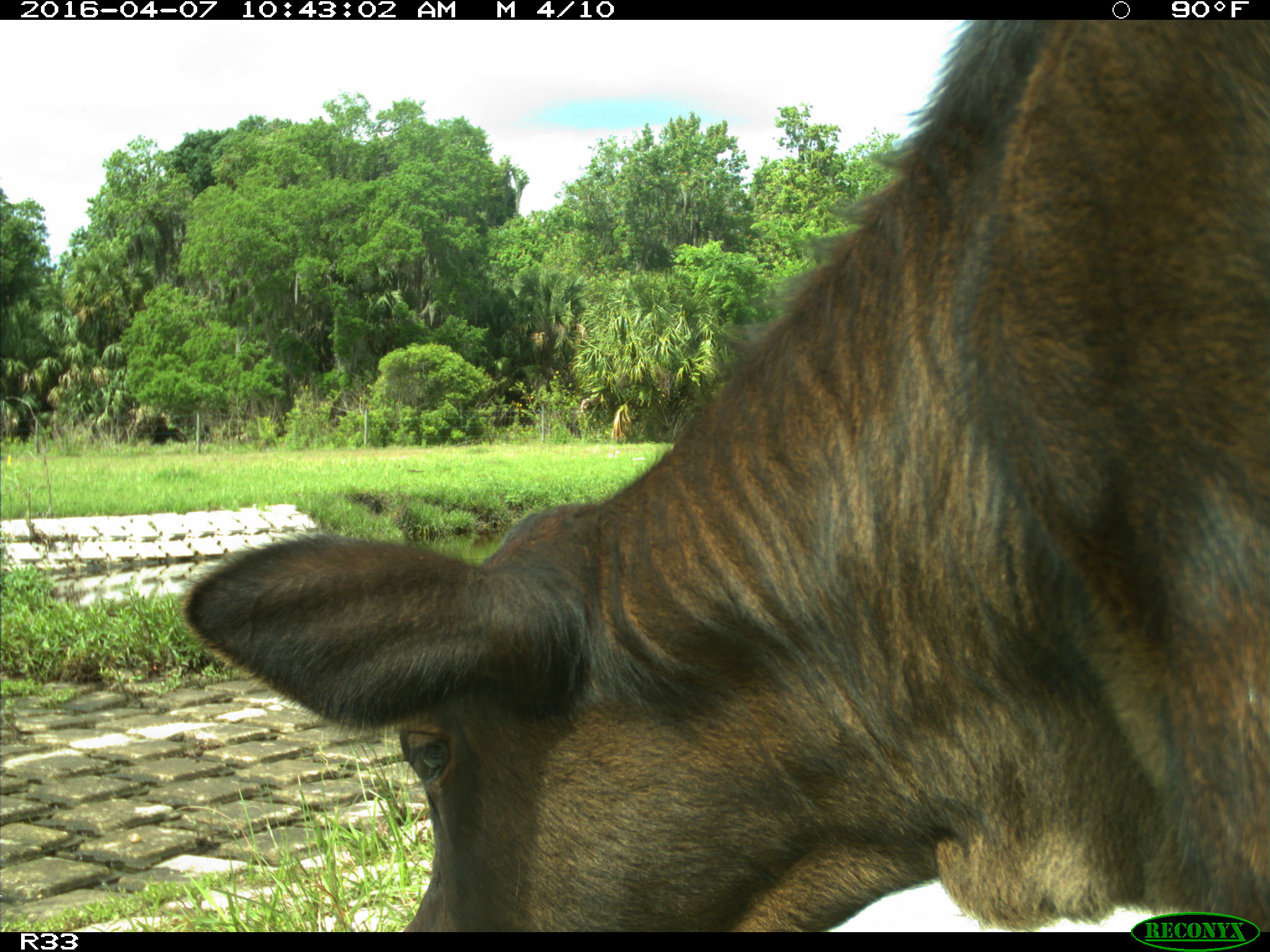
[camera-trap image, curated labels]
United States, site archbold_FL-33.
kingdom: Animalia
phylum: Chordata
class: Mammalia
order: Artiodactyla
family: Bovidae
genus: Bos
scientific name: Bos taurus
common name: domestic cow